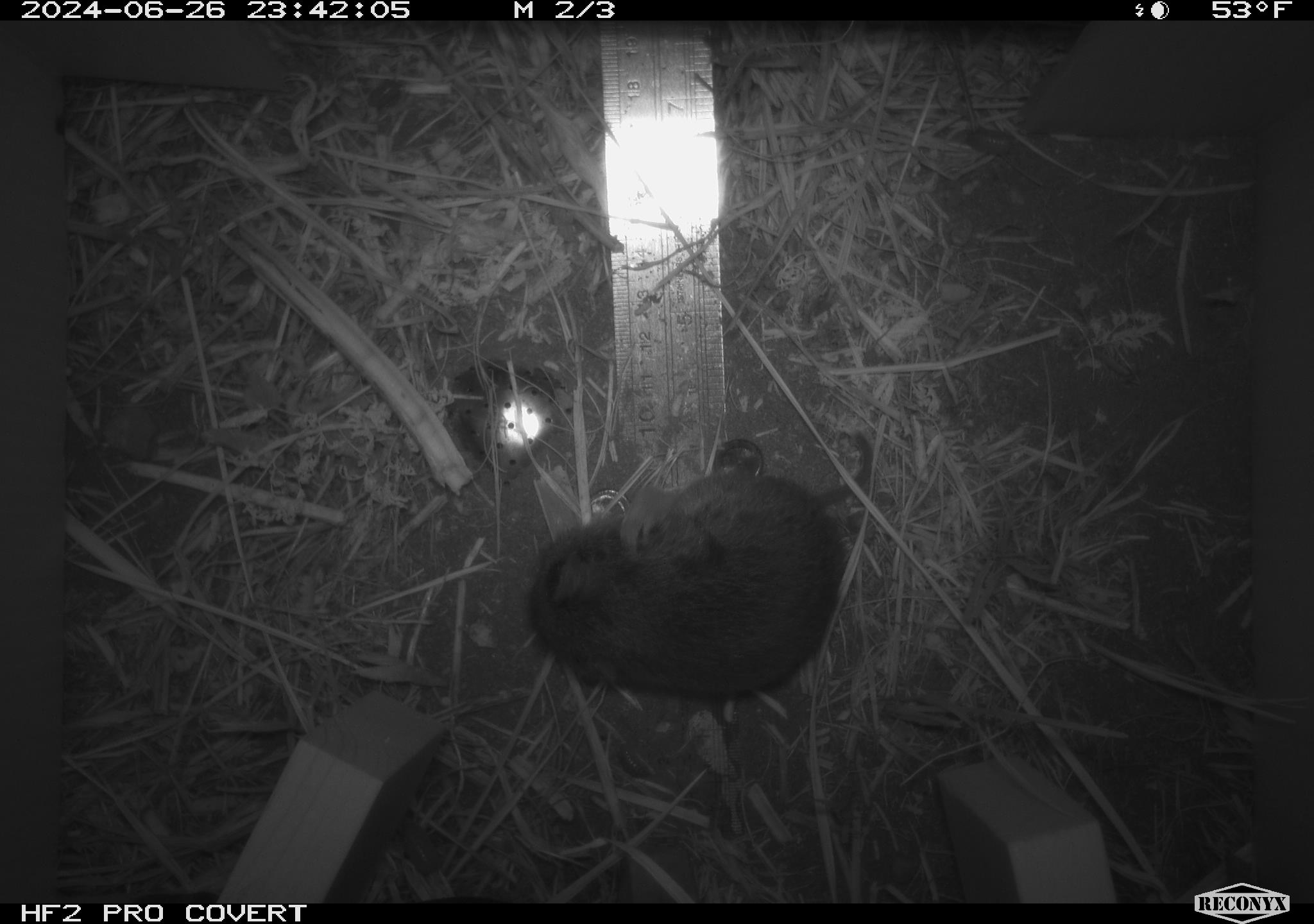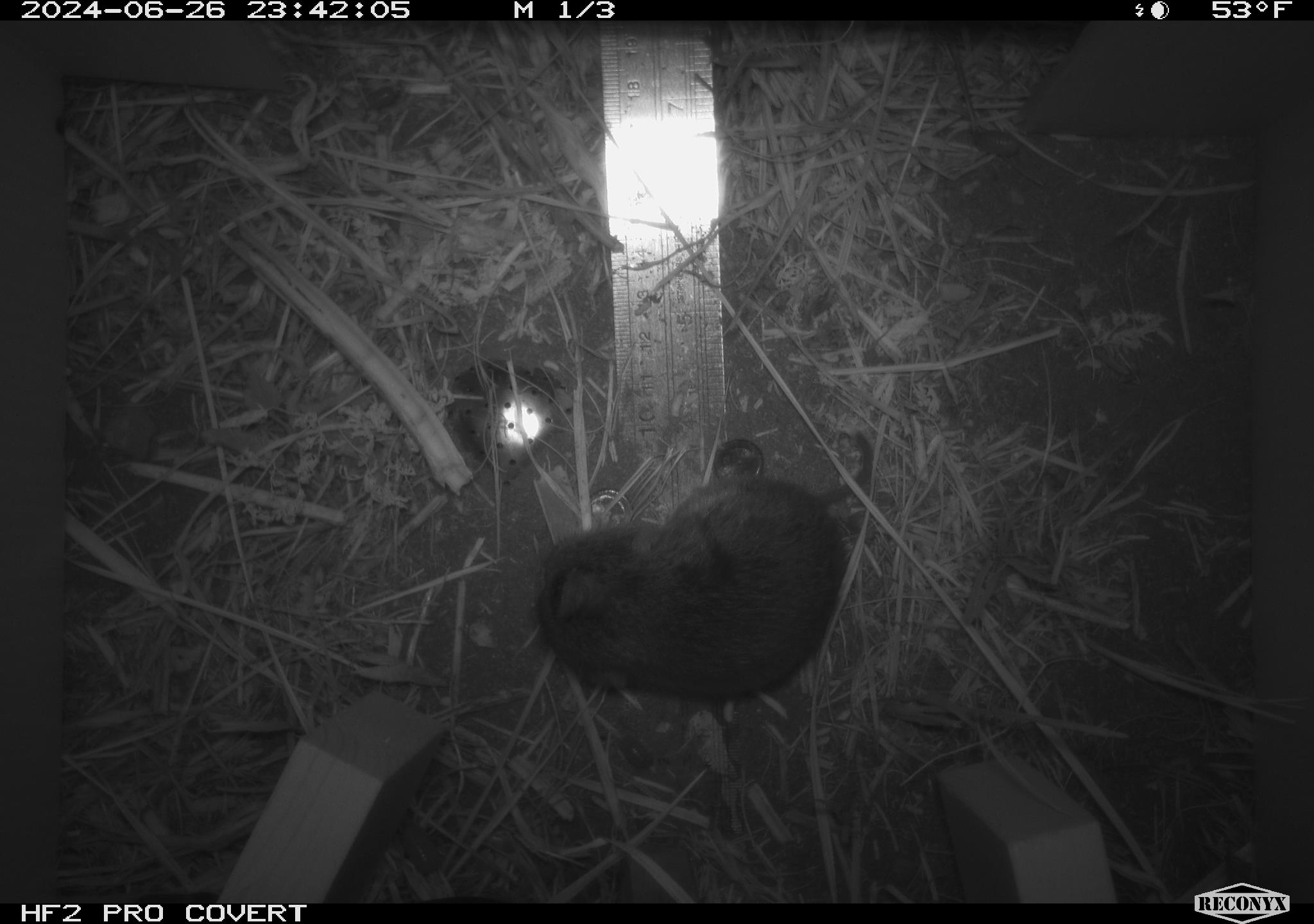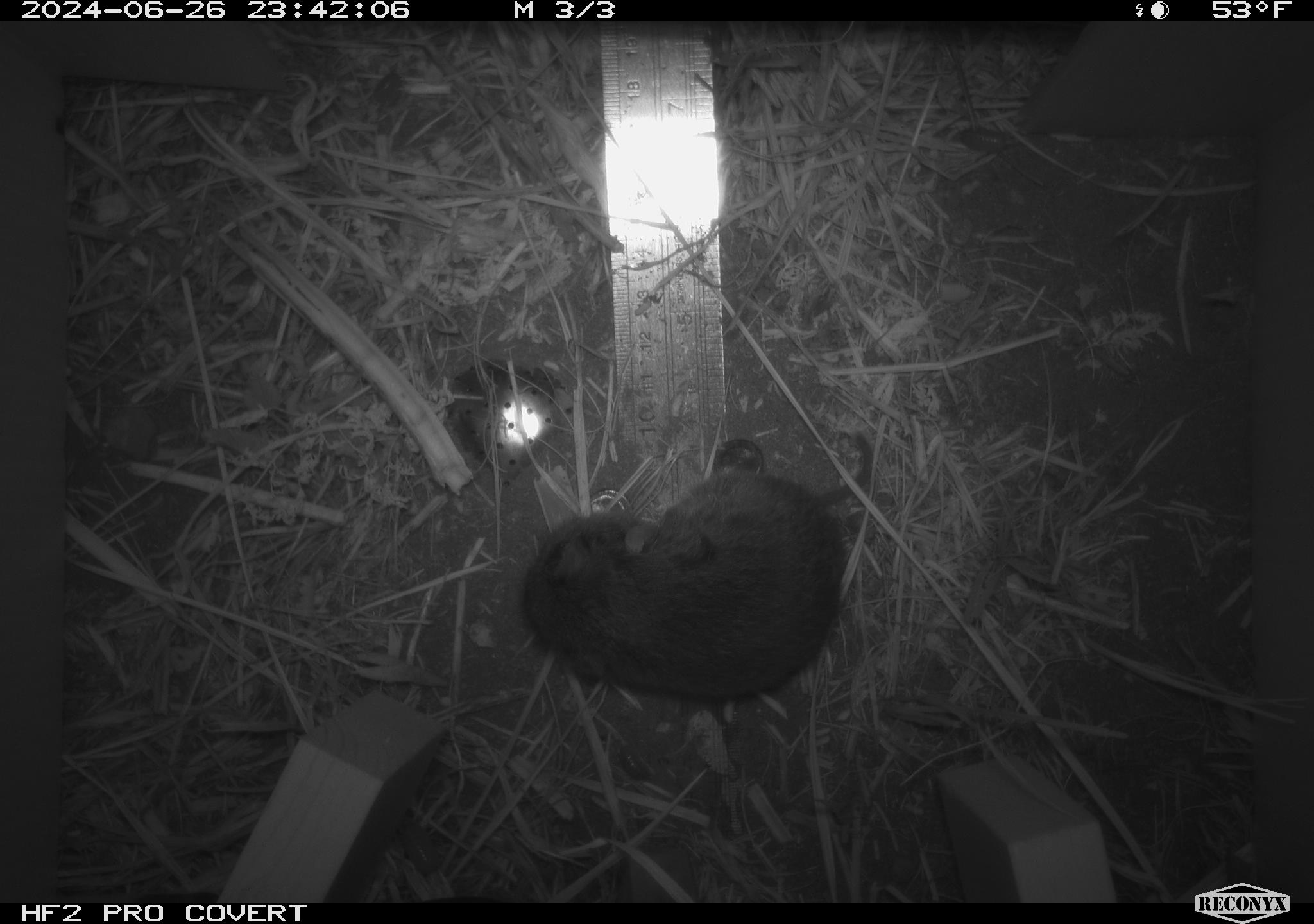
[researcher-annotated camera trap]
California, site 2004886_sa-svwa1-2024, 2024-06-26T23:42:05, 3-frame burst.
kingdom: Animalia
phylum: Chordata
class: Mammalia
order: Rodentia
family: Cricetidae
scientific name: Arvicolinae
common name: voles, lemmings, and muskrats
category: arvicolinae subfamily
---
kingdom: Animalia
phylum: Arthropoda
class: Malacostraca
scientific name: Malacostraca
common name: amphipods, crabs, isopods, krill, lobsters and shrimps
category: malacostracan